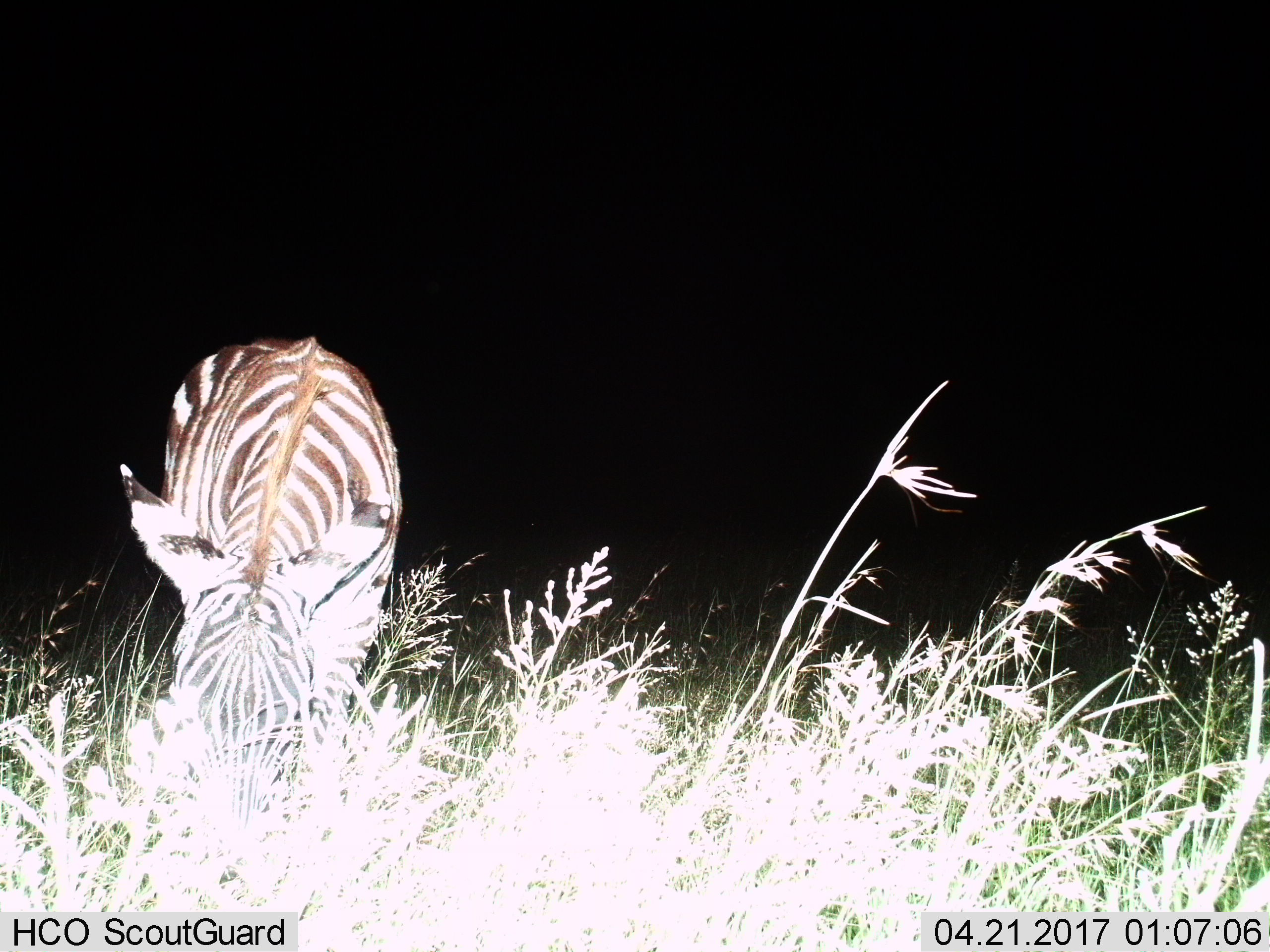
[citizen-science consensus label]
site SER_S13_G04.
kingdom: Animalia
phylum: Chordata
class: Mammalia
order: Perissodactyla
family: Equidae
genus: Equus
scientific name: Equus quagga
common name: plains zebra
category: zebraplains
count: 1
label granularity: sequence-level